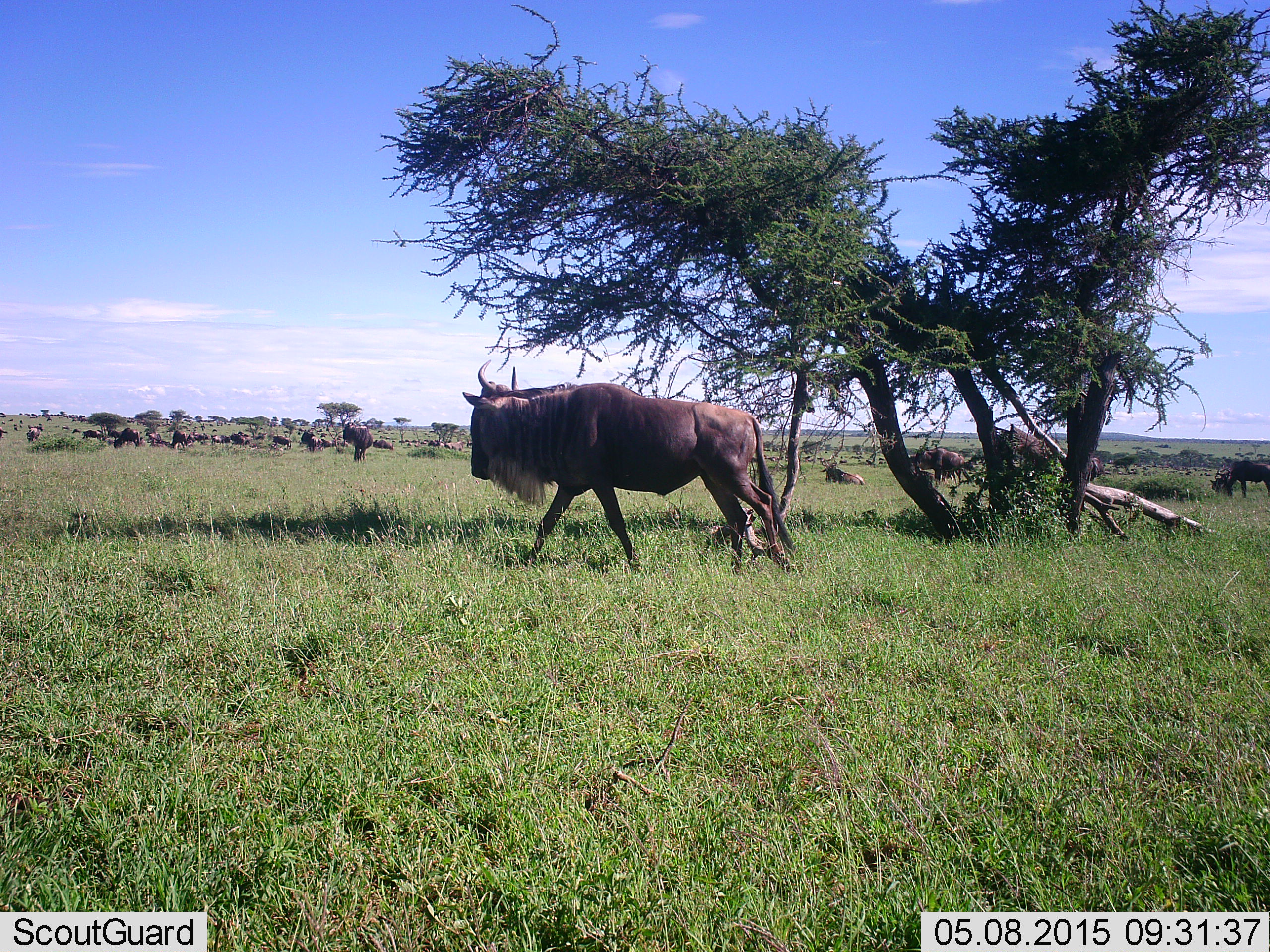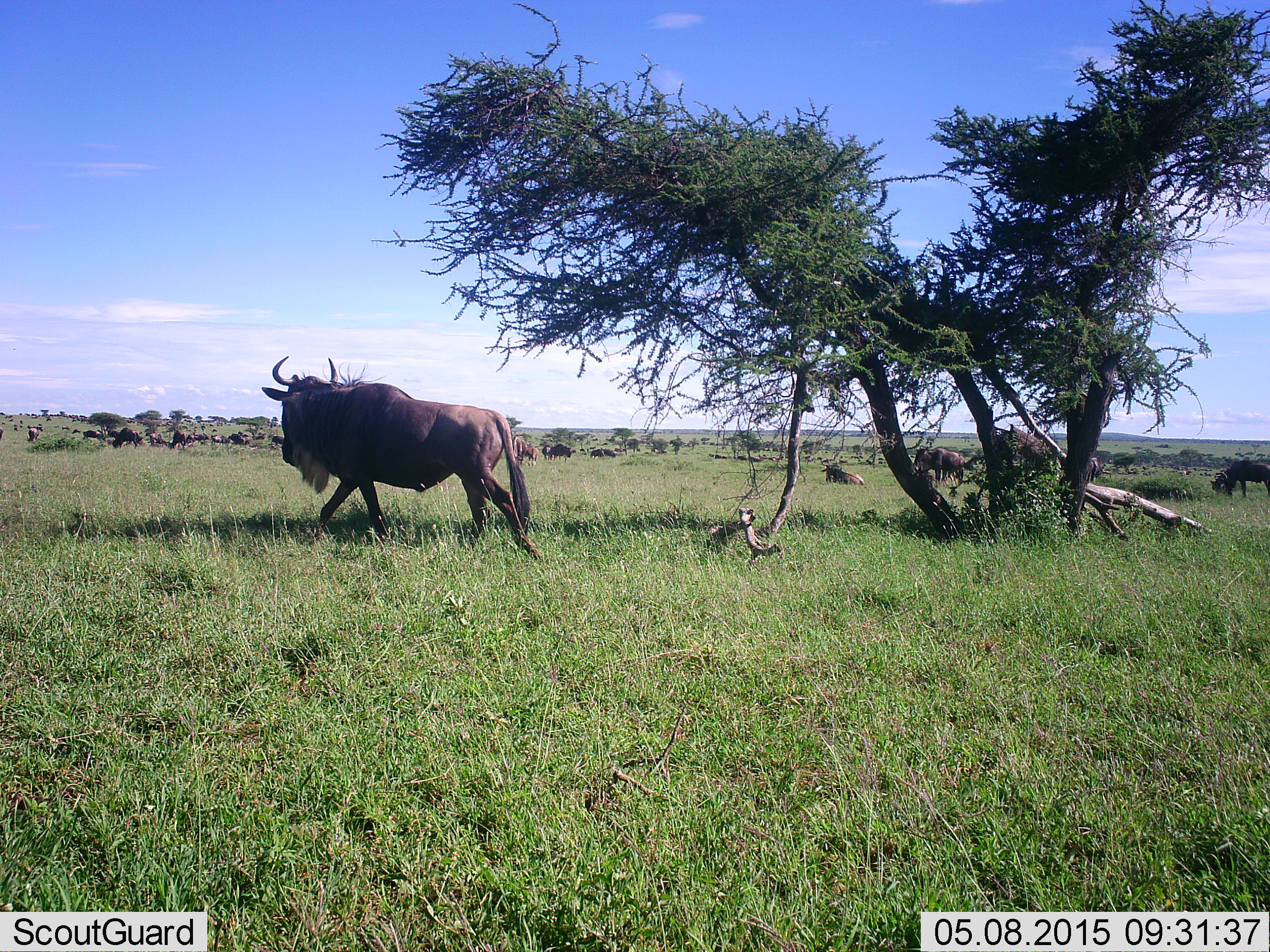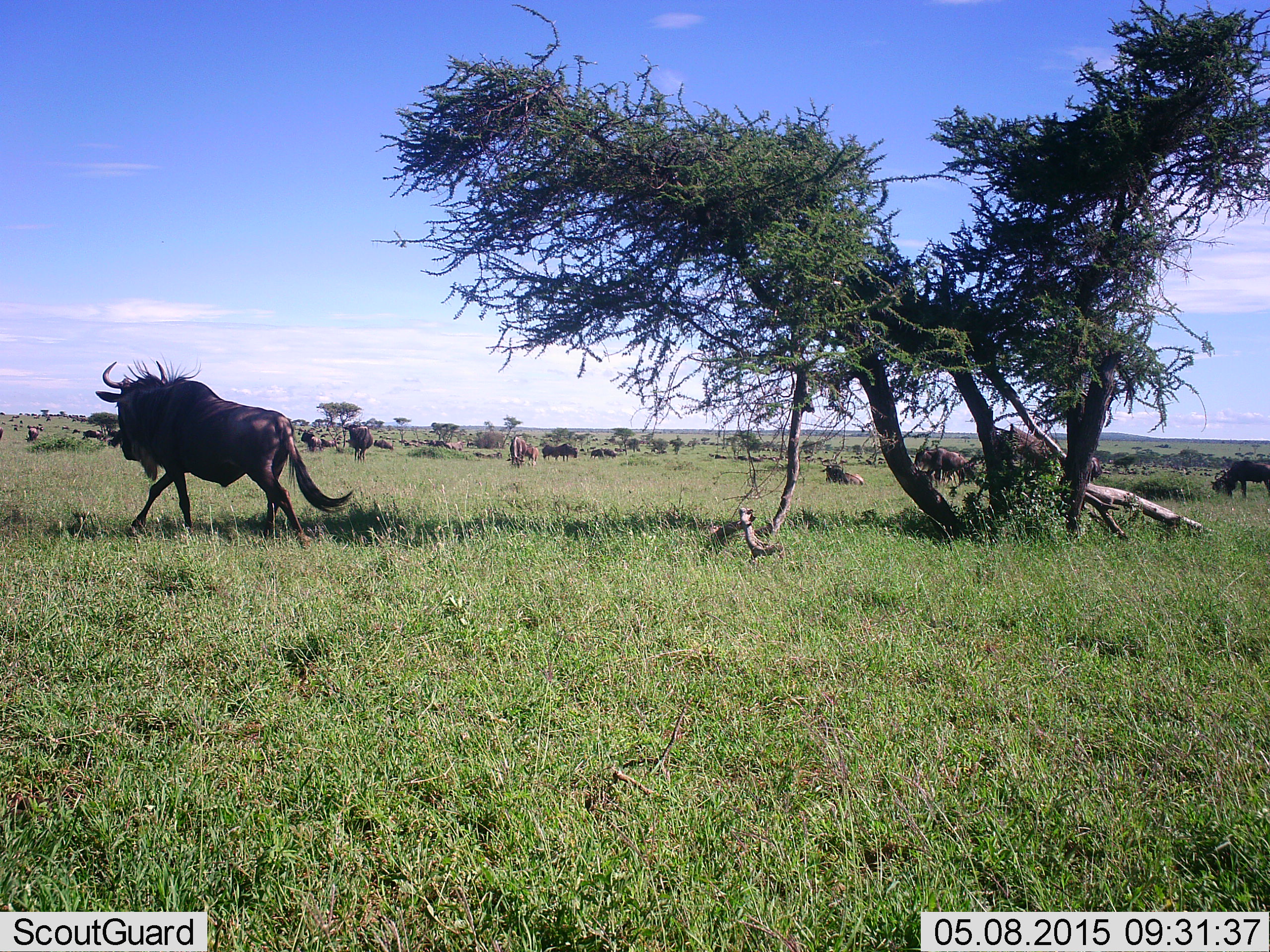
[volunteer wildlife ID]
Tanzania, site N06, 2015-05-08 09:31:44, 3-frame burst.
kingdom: Animalia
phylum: Chordata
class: Mammalia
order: Artiodactyla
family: Bovidae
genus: Connochaetes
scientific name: Connochaetes taurinus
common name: blue wildebeest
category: wildebeest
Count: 51+.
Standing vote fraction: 90%.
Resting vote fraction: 60%.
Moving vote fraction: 90%.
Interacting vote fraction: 20%.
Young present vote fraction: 10%.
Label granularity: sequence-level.